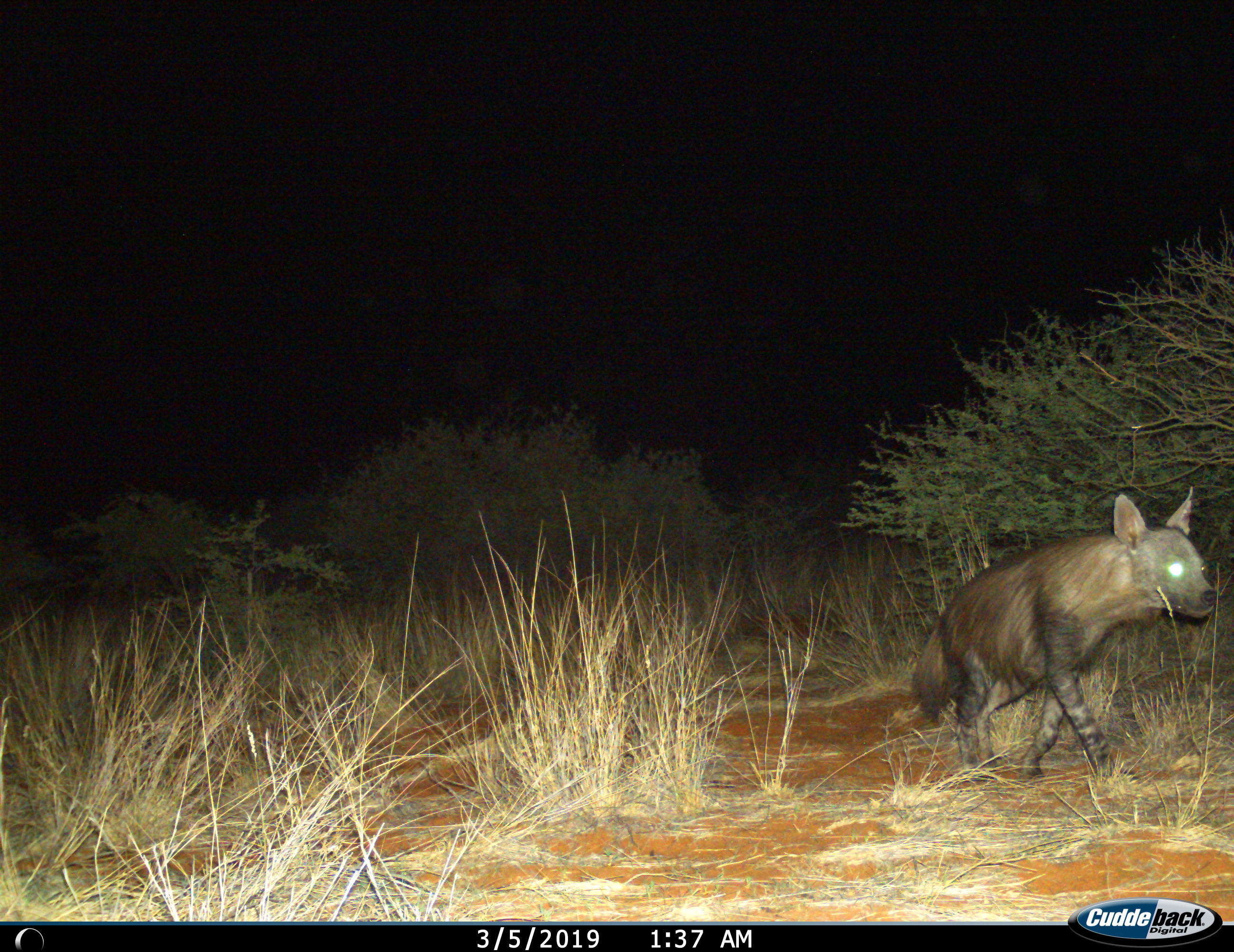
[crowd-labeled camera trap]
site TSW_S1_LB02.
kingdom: Animalia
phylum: Chordata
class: Mammalia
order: Carnivora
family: Hyaenidae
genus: Parahyaena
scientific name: Parahyaena brunnea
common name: brown hyena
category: hyenabrown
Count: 1.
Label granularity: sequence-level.